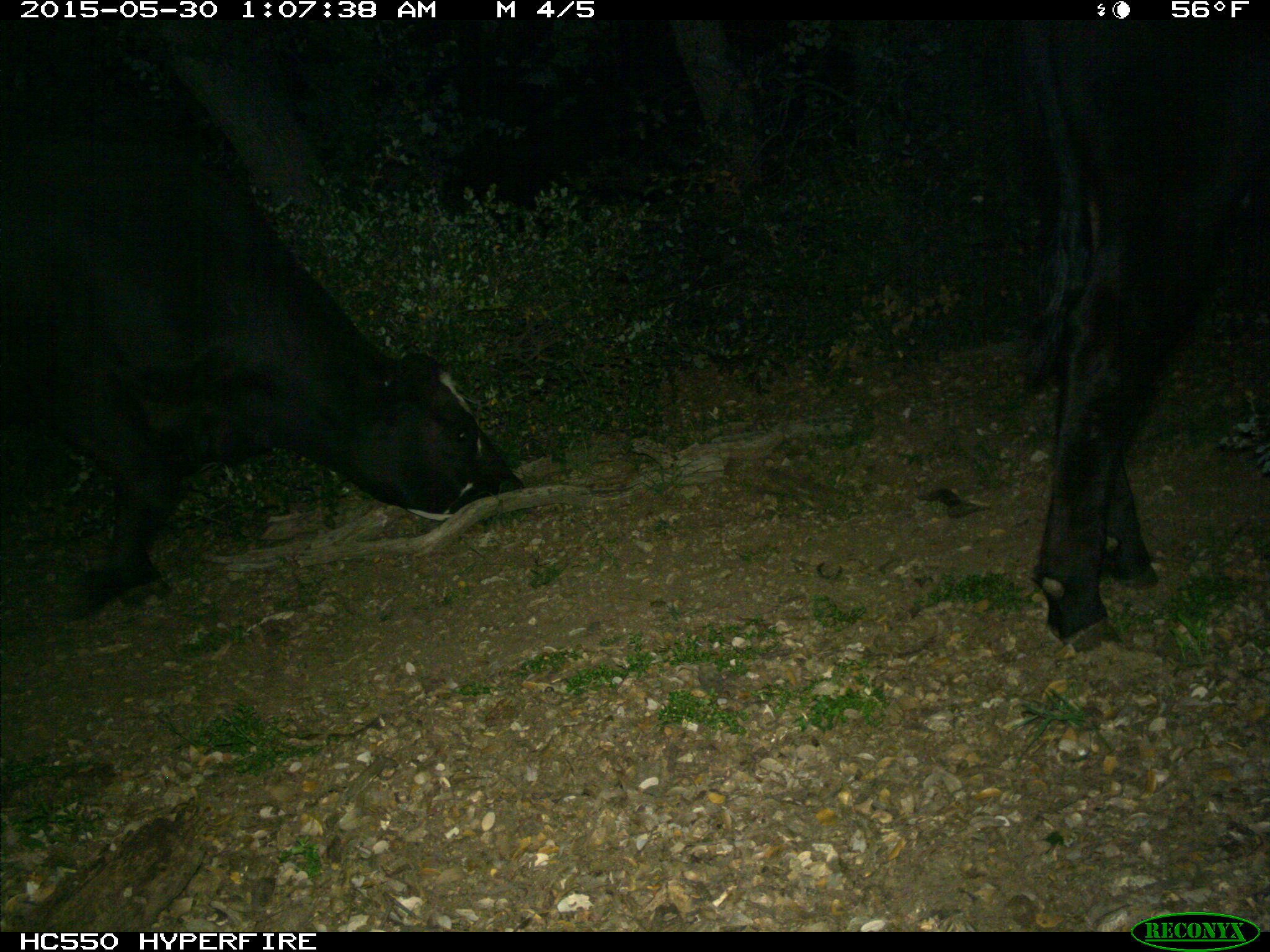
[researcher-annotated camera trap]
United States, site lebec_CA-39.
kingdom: Animalia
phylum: Chordata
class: Mammalia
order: Artiodactyla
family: Bovidae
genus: Bos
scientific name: Bos taurus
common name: domestic cow